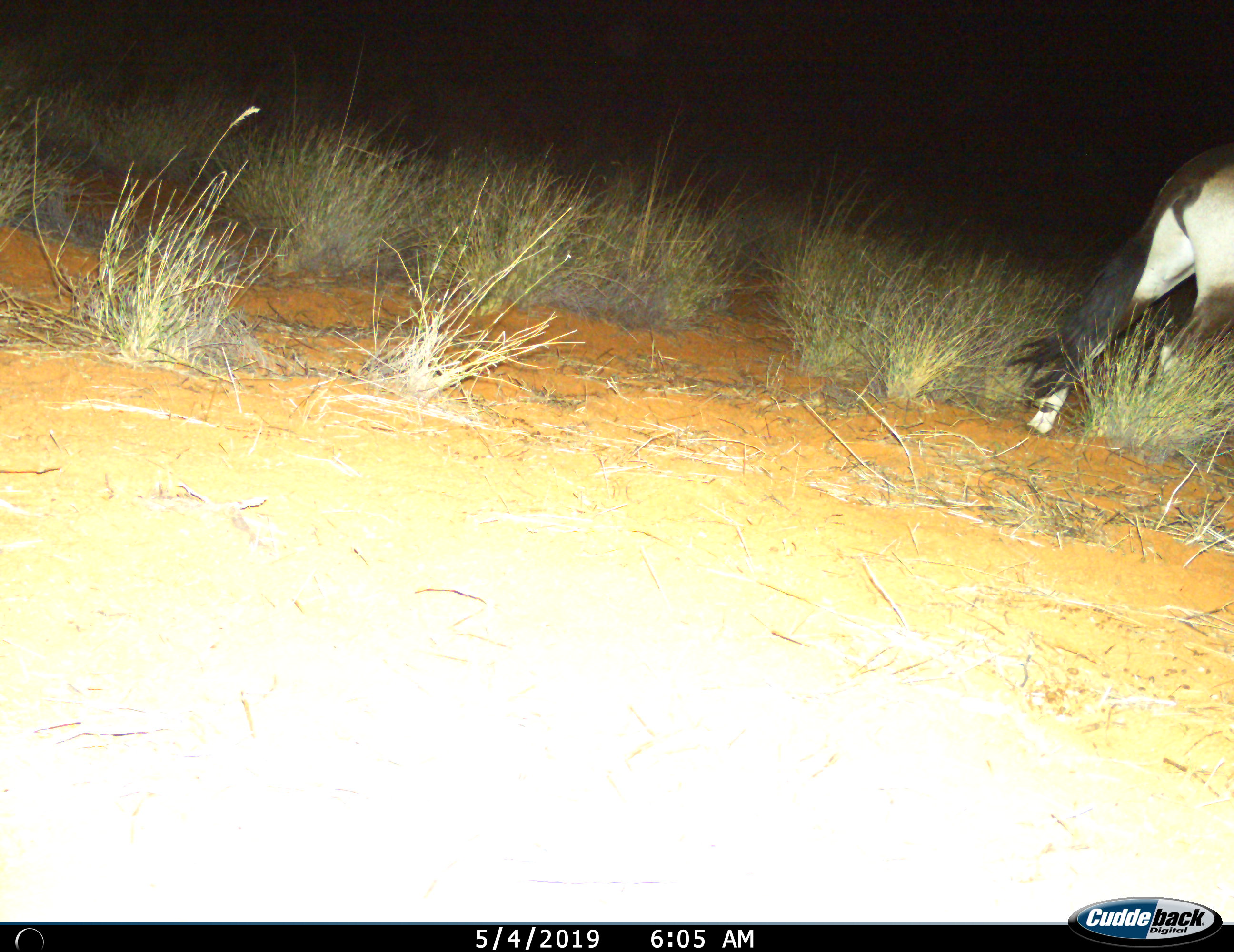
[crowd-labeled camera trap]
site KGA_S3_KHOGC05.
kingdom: Animalia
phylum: Chordata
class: Mammalia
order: Artiodactyla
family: Bovidae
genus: Oryx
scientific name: Oryx gazella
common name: gemsbok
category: oryx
Oryx (gemsbok) (Oryx gazella), count 1. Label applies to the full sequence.